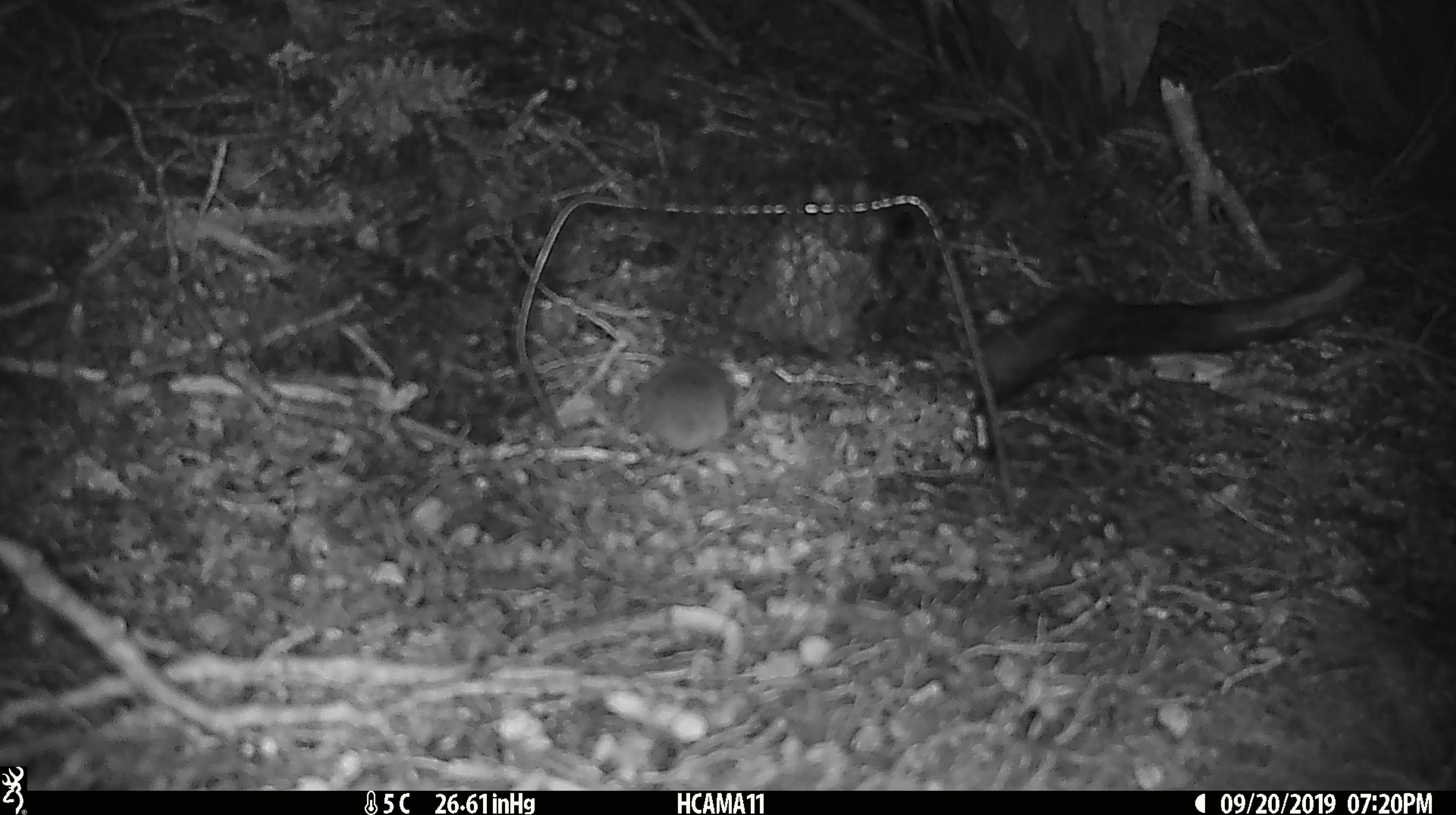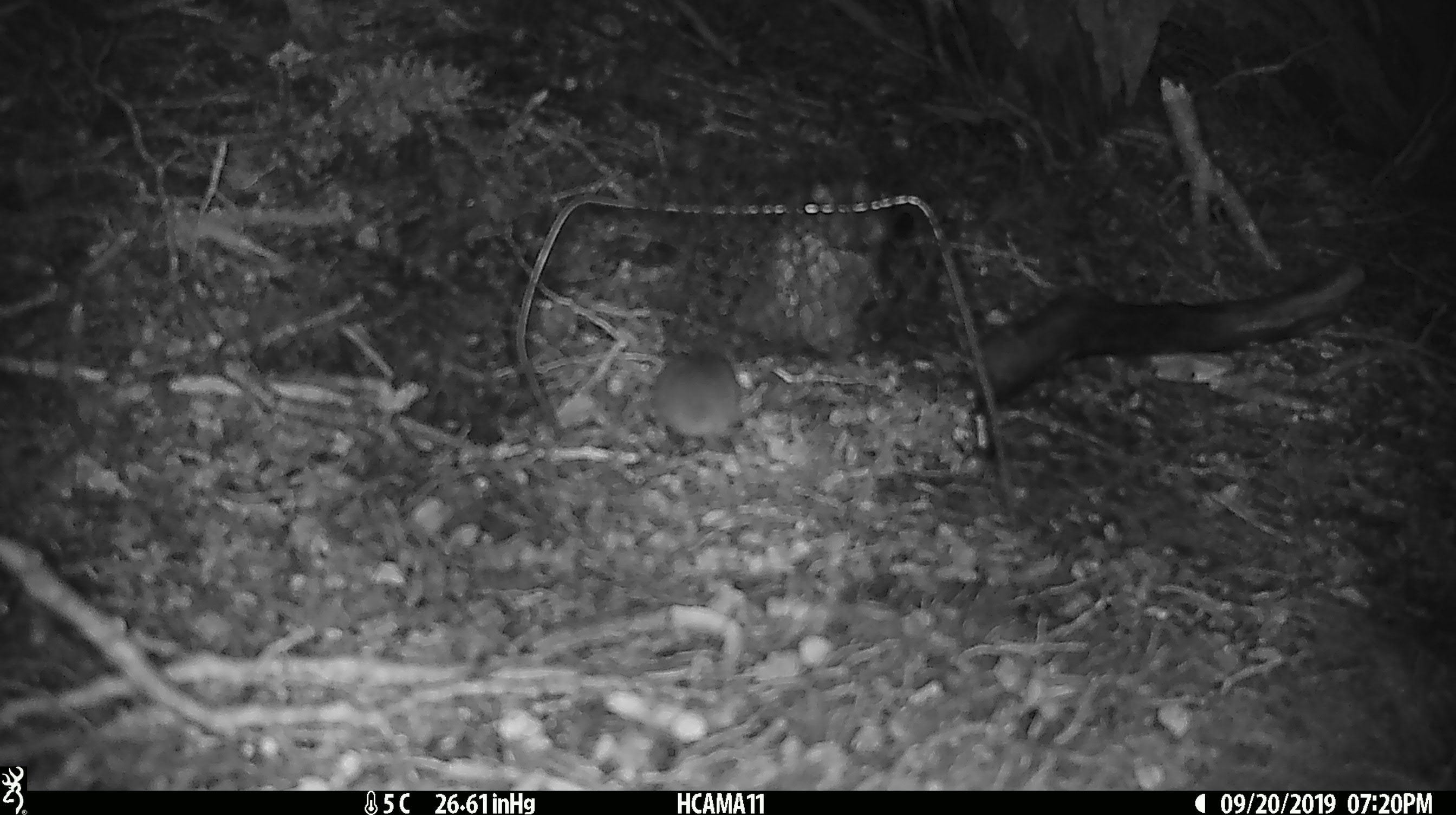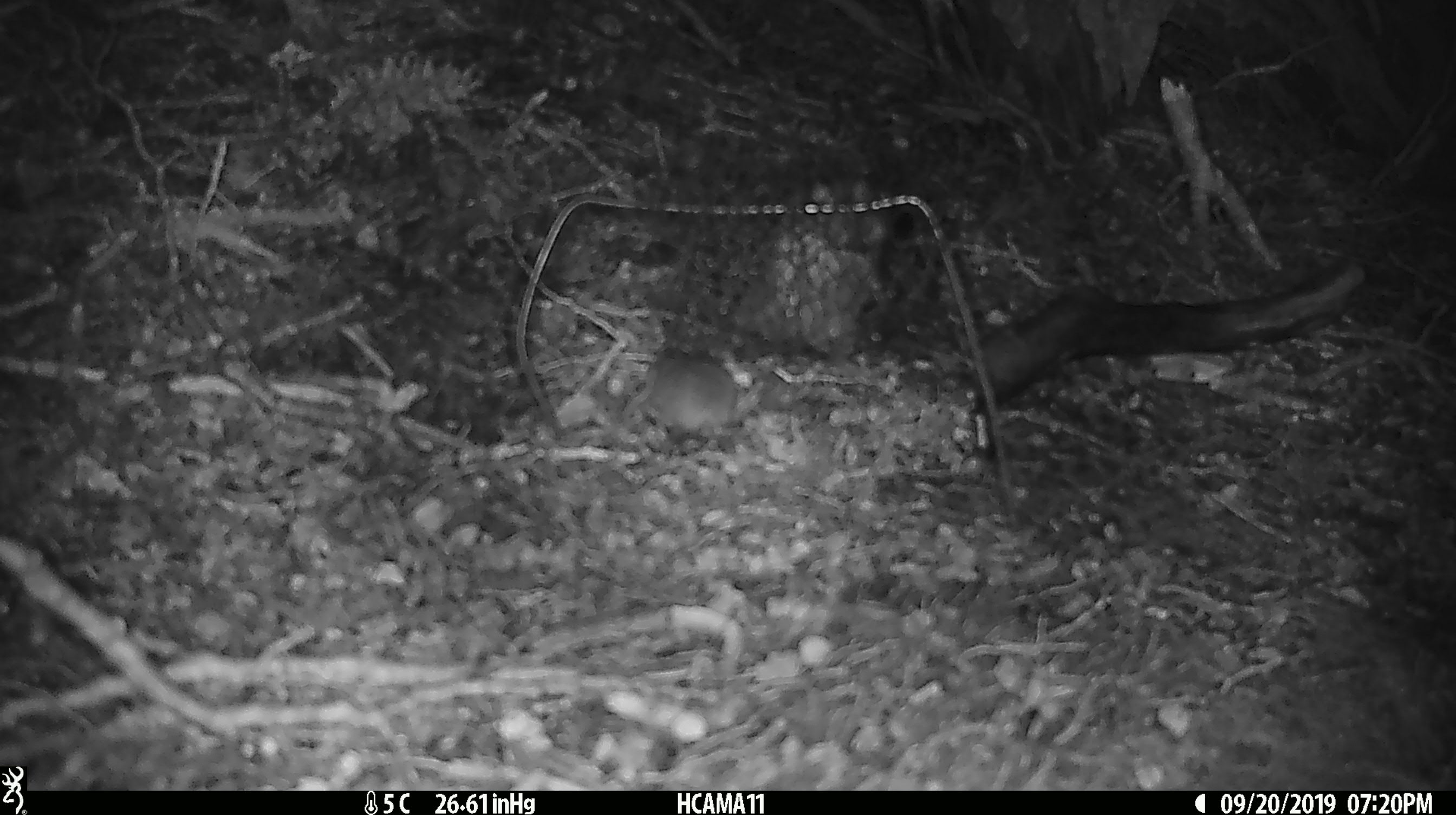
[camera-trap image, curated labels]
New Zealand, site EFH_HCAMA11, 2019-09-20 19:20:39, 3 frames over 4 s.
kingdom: Animalia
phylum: Chordata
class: Mammalia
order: Rodentia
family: Muridae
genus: Mus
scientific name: Mus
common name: mouse